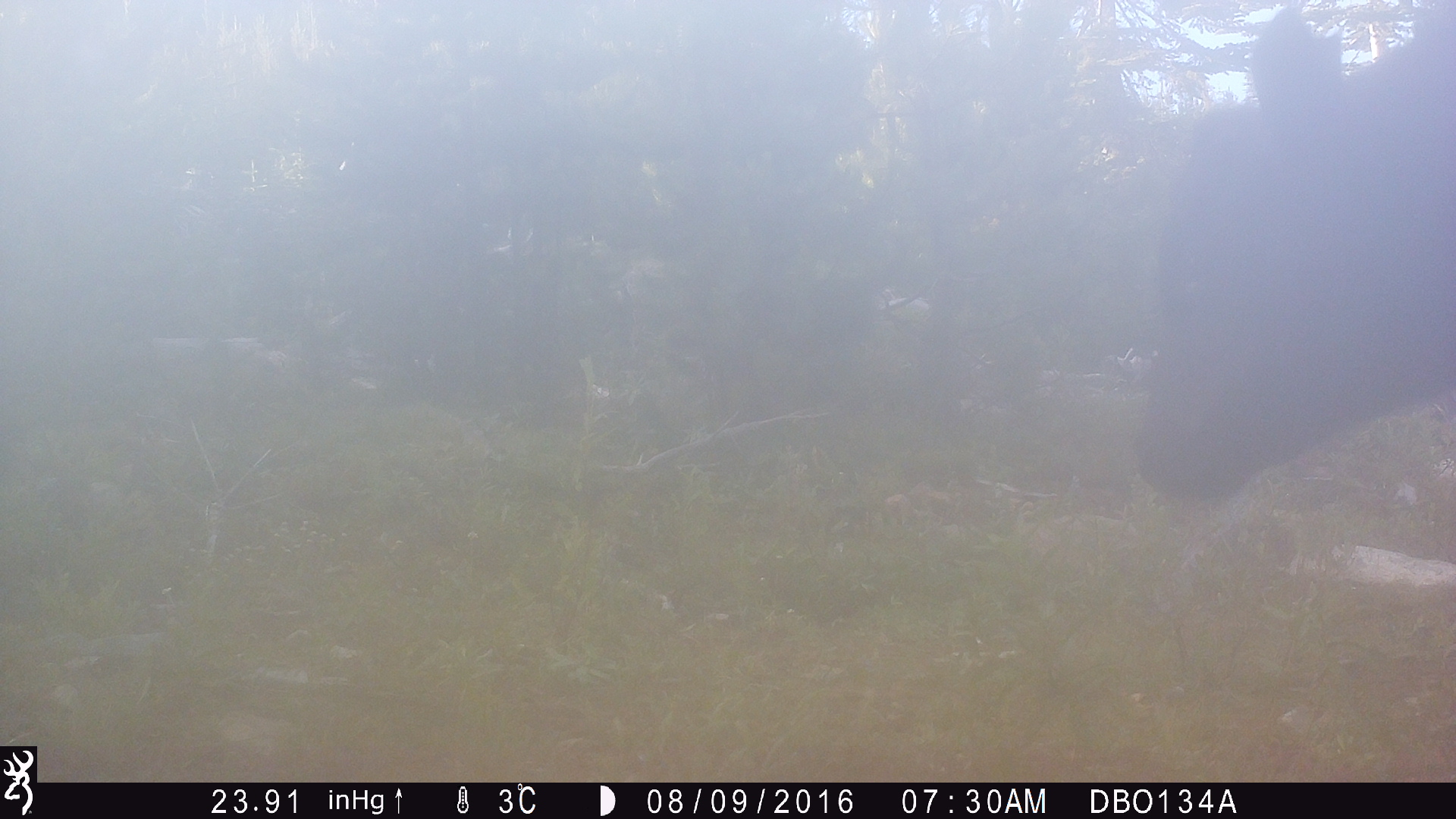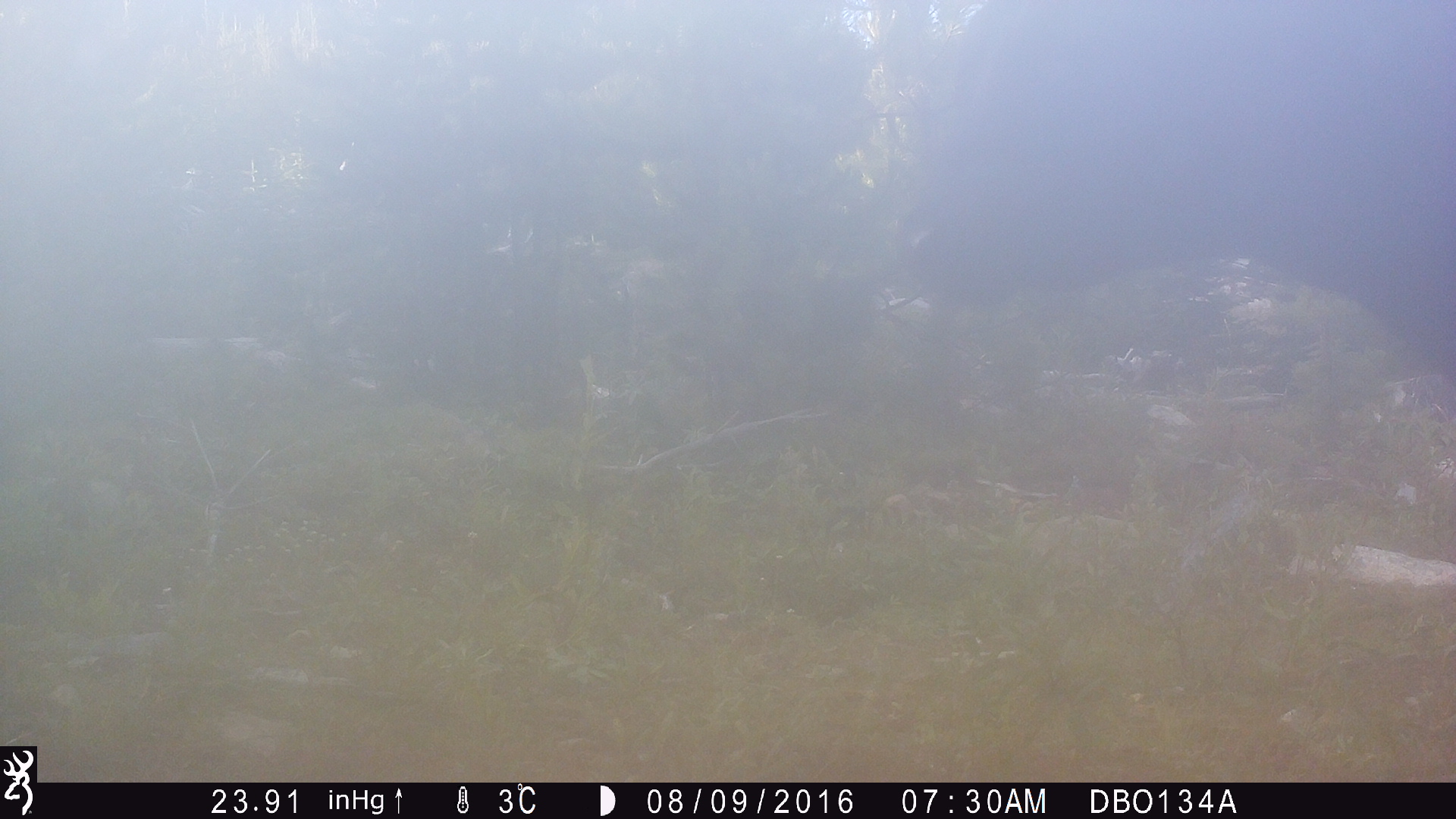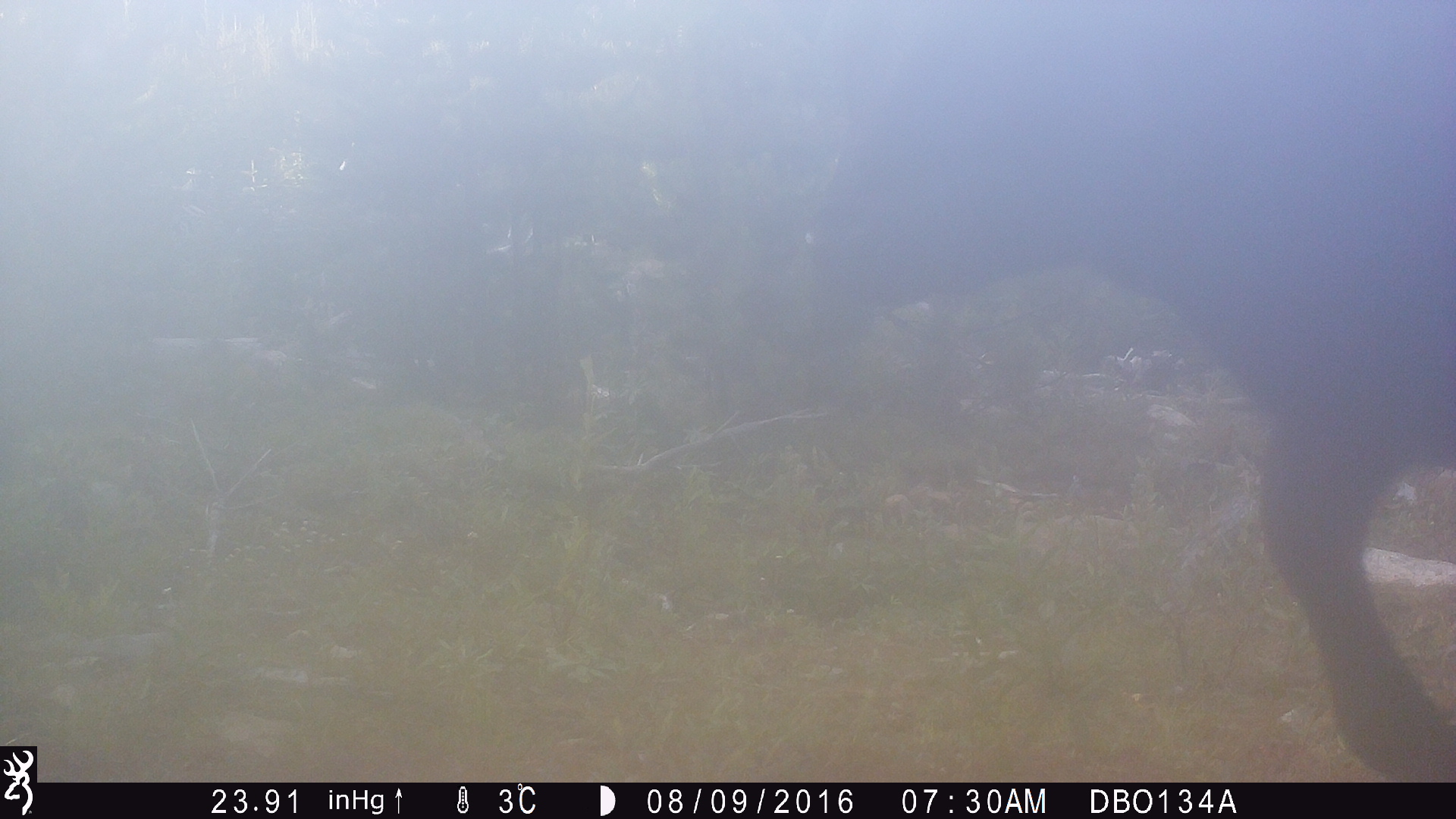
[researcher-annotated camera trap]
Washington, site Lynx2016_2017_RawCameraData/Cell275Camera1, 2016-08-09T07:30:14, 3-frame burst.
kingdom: Animalia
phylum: Chordata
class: Mammalia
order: Artiodactyla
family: Bovidae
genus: Bos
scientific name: Bos taurus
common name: domestic cattle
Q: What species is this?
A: Domestic cattle (Bos taurus).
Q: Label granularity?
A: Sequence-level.